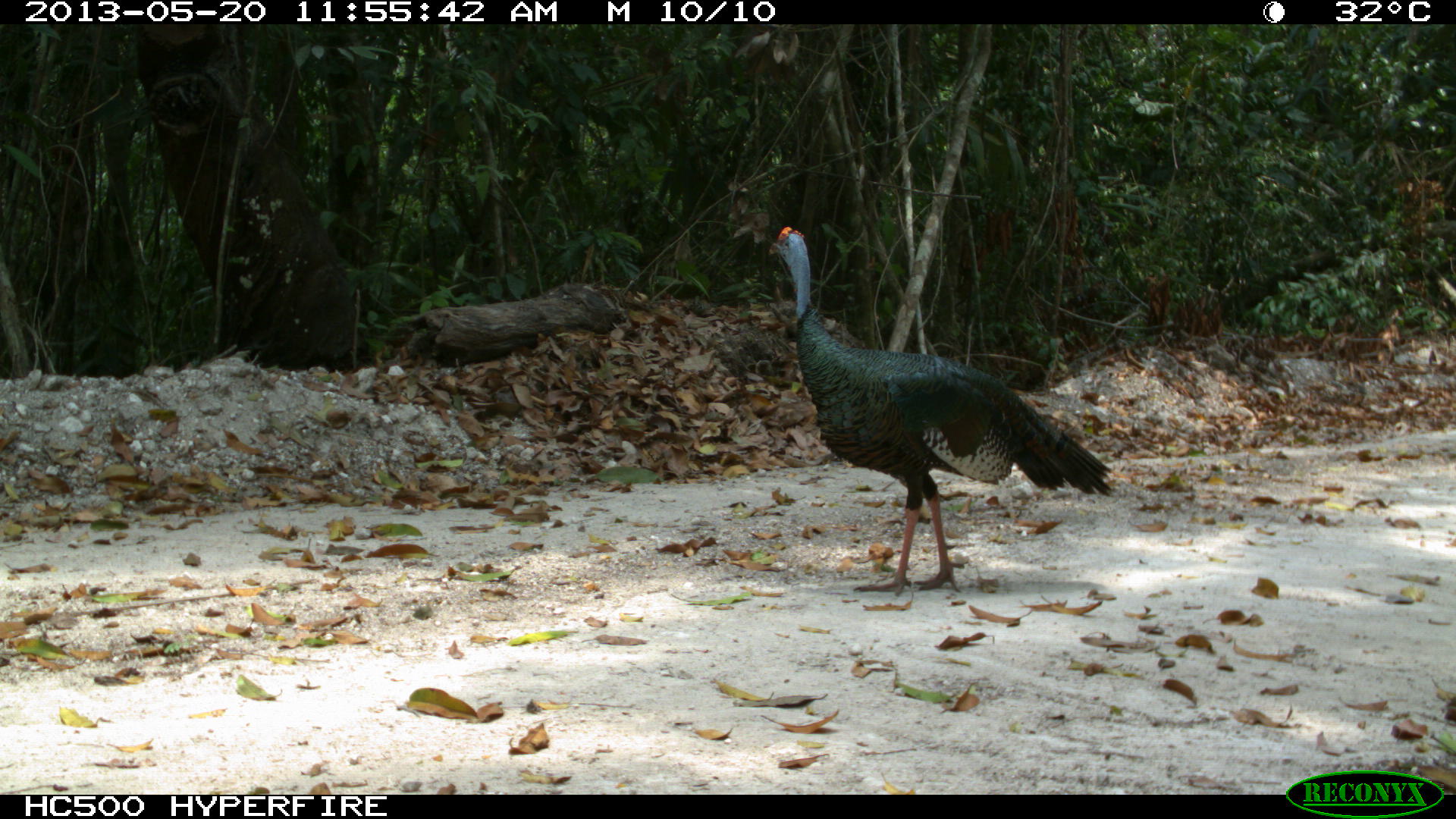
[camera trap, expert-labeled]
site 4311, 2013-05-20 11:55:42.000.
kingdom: Animalia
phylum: Chordata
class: Aves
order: Galliformes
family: Phasianidae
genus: Meleagris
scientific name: Meleagris ocellata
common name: ocellated turkey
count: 1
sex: male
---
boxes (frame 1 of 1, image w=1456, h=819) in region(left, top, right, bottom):
meleagris ocellata: region(765, 224, 1118, 598)